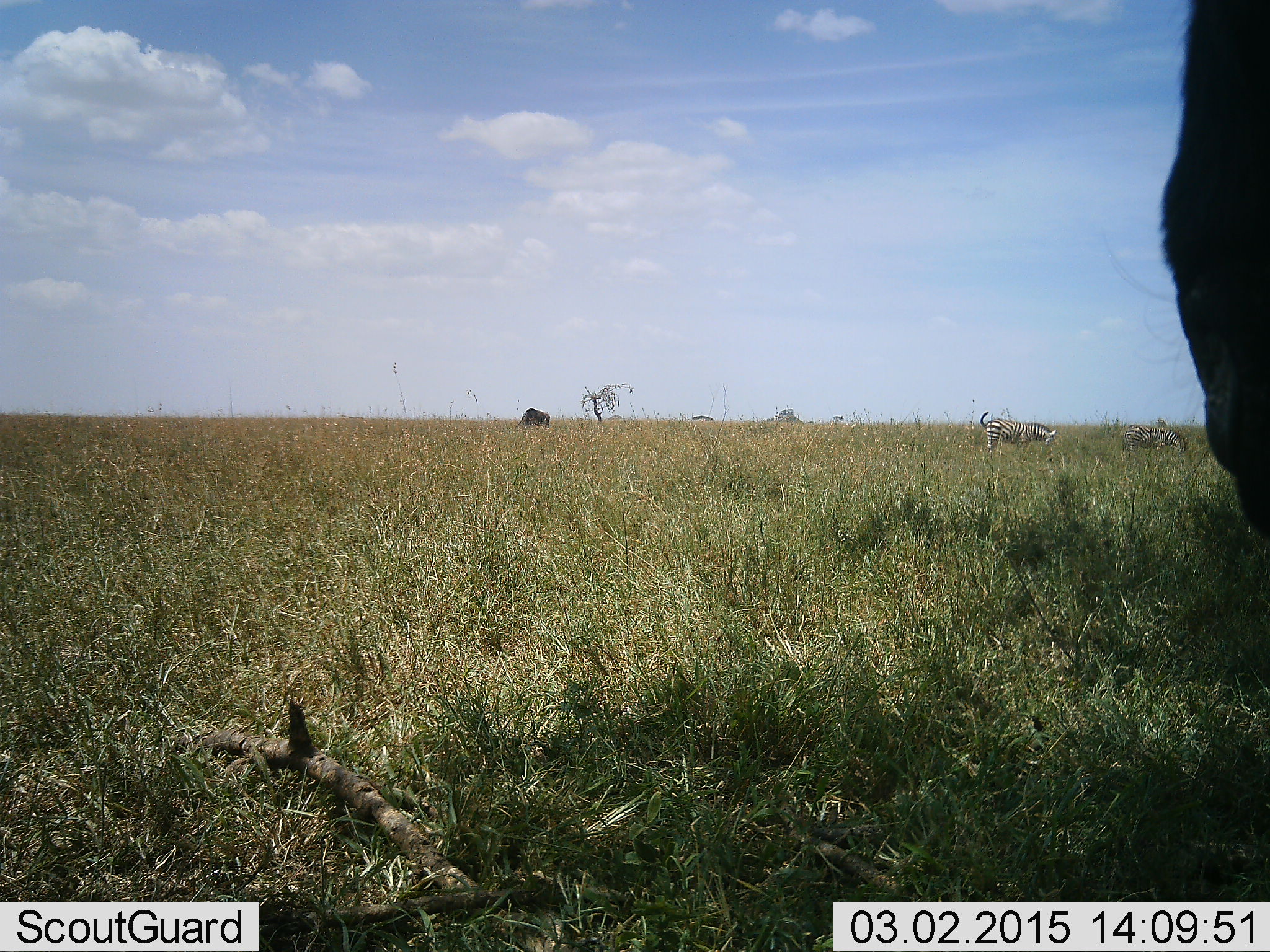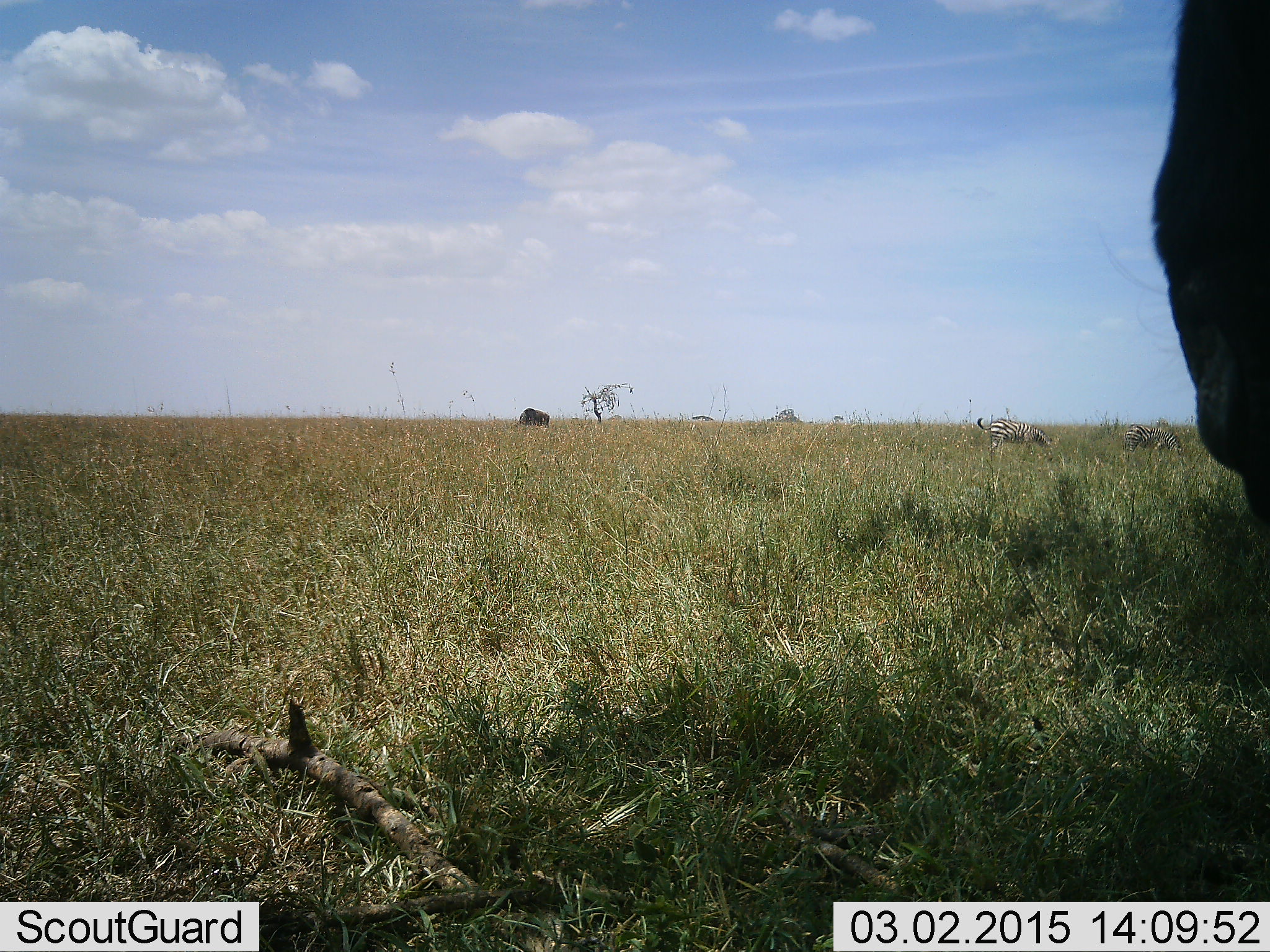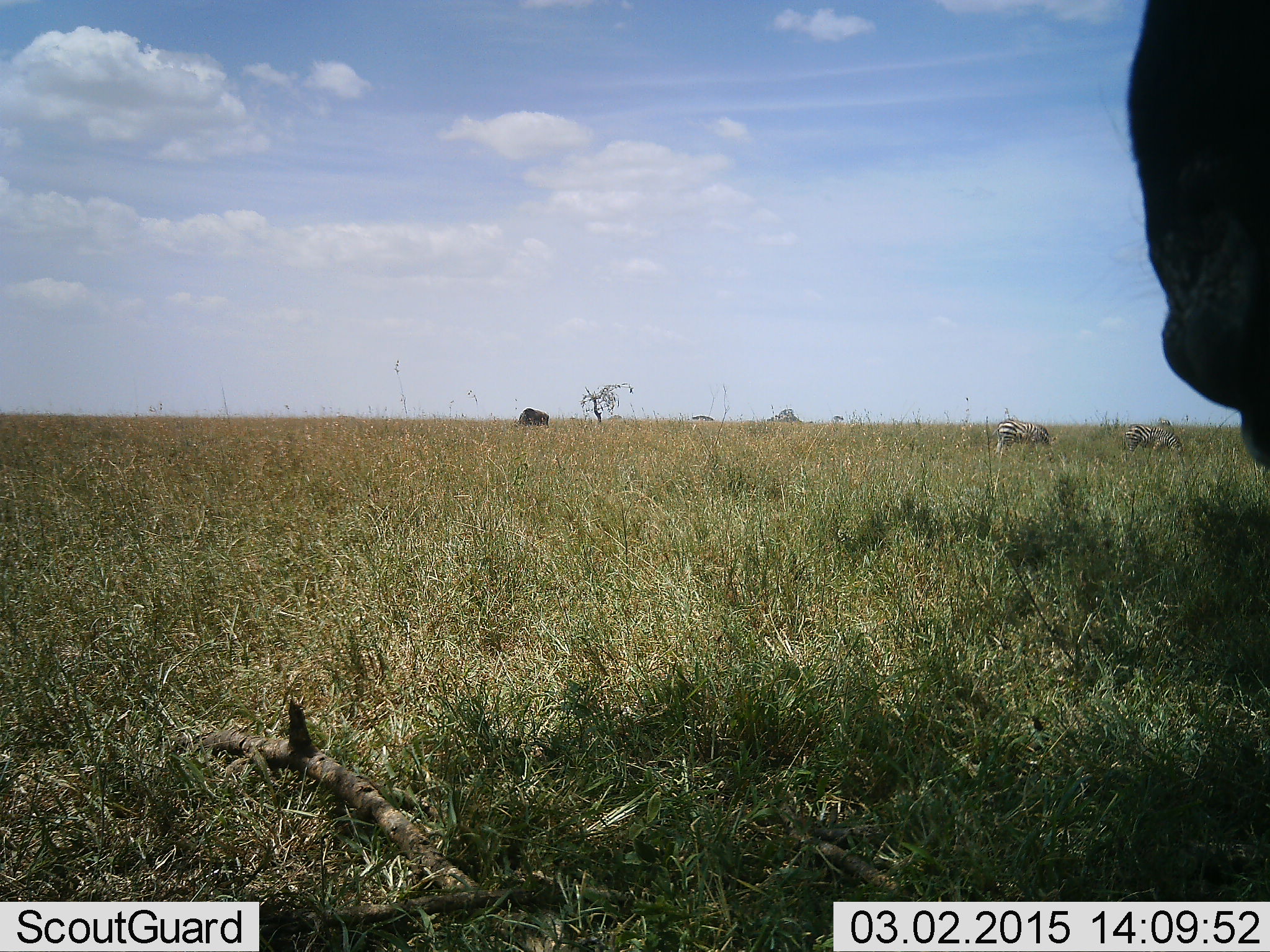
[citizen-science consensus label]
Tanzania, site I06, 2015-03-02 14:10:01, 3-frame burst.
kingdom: Animalia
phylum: Chordata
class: Mammalia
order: Artiodactyla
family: Bovidae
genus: Connochaetes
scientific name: Connochaetes taurinus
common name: blue wildebeest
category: wildebeest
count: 2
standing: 80%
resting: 0%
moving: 10%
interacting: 0%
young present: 0%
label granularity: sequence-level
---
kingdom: Animalia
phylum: Chordata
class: Mammalia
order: Perissodactyla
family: Equidae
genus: Equus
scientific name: Equus quagga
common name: plains zebra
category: zebra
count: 2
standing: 33%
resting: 0%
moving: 6%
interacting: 0%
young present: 0%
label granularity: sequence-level